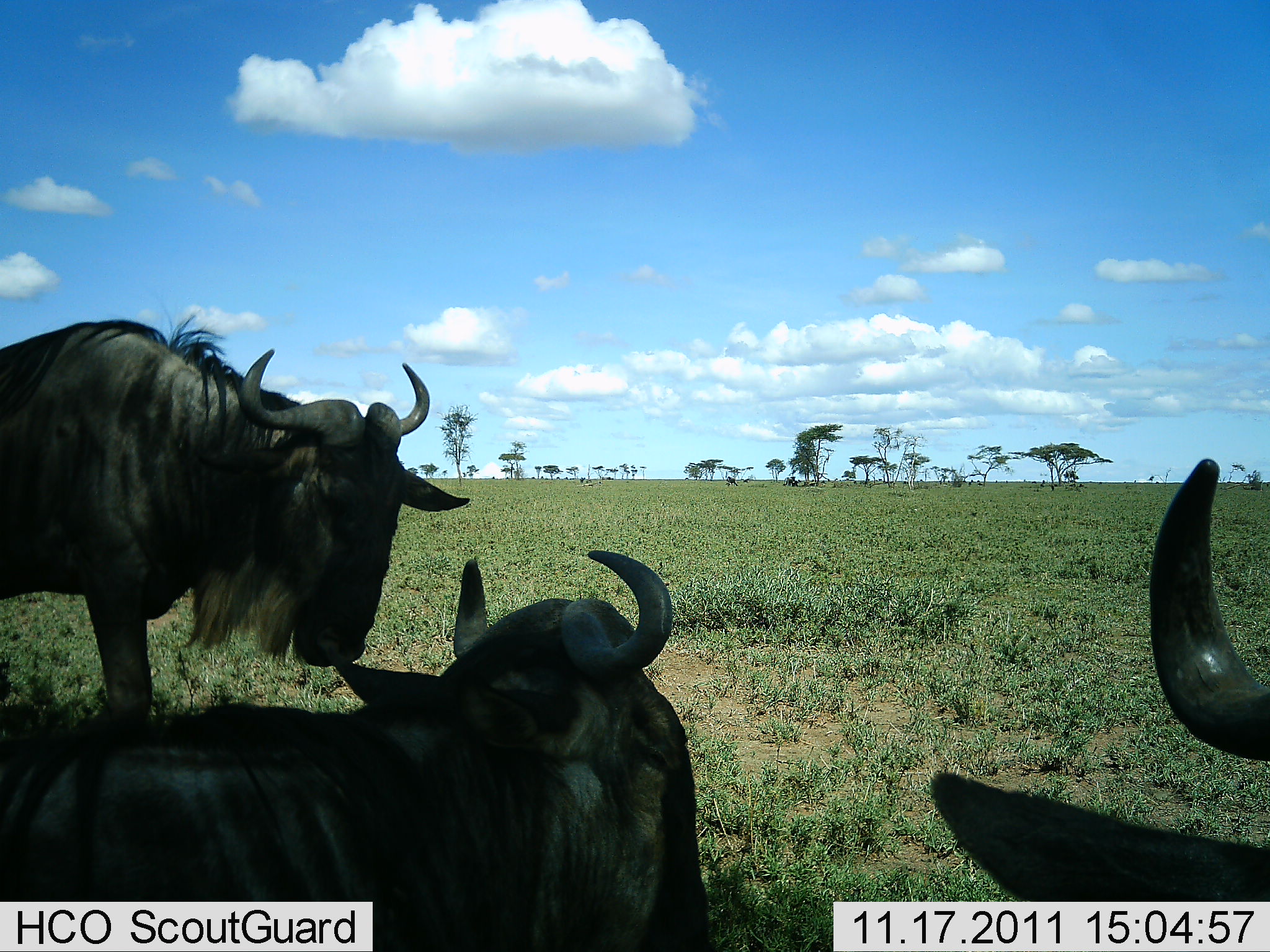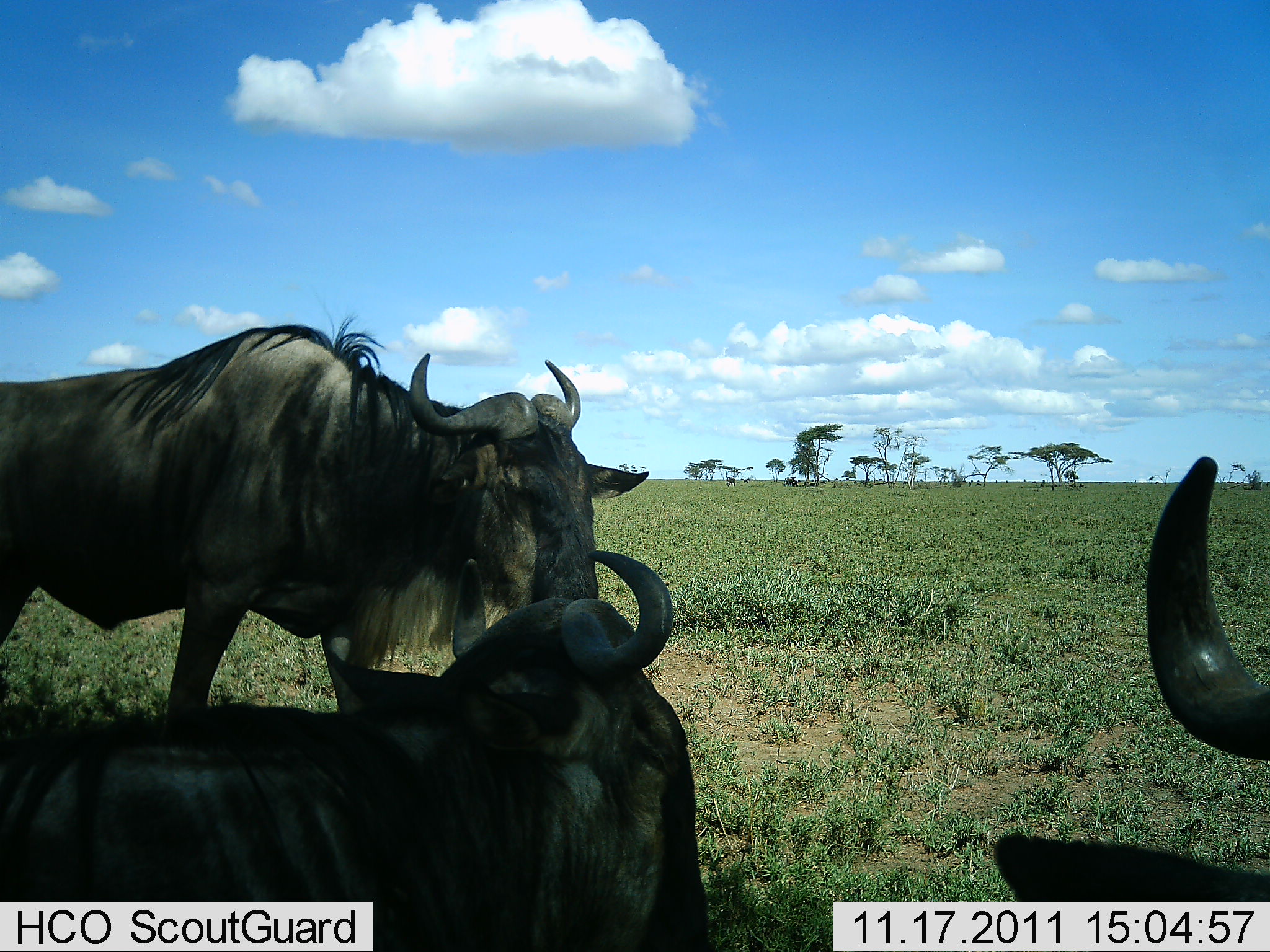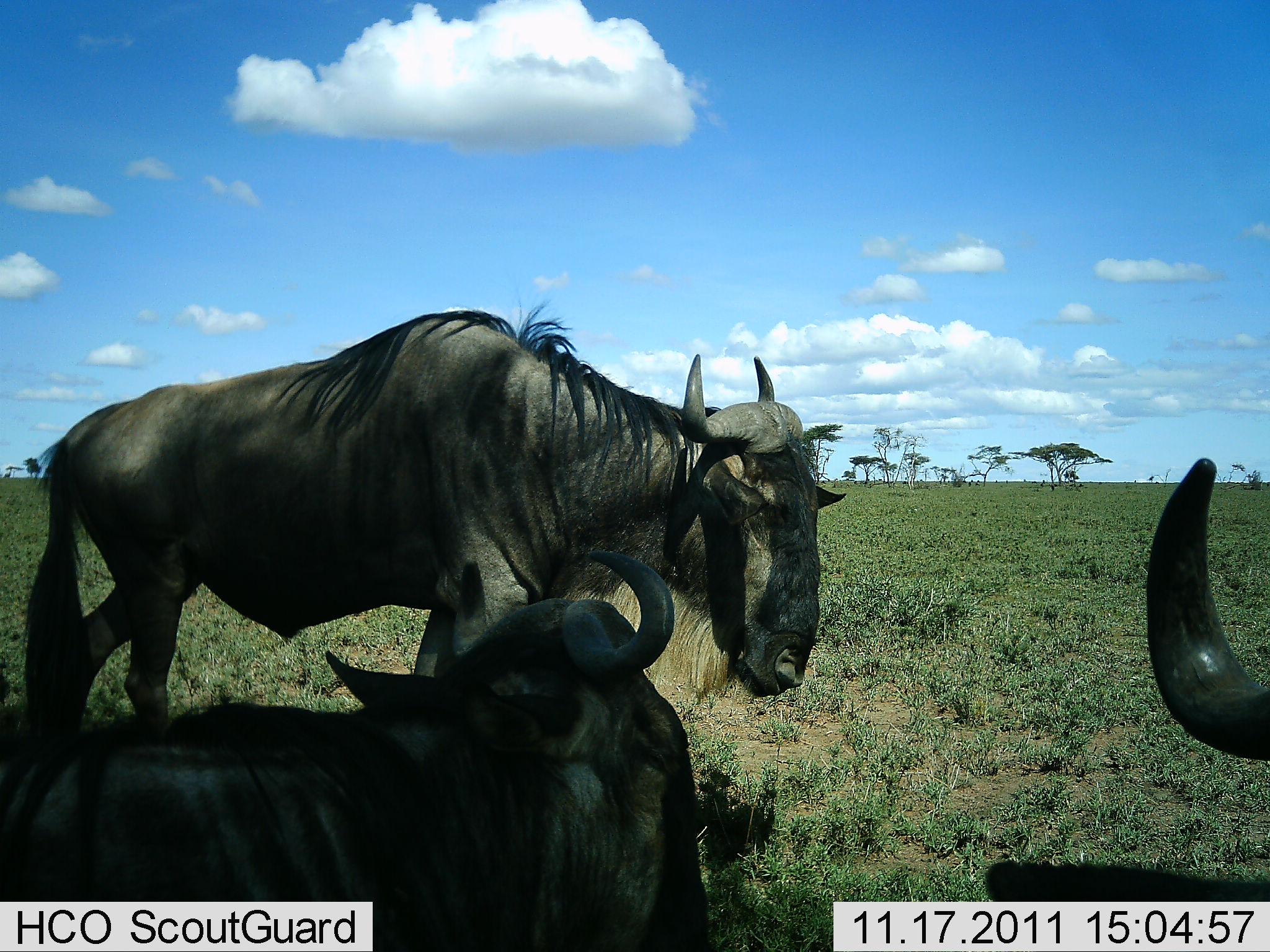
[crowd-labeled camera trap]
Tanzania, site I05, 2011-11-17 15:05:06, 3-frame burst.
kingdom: Animalia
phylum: Chordata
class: Mammalia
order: Artiodactyla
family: Bovidae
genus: Connochaetes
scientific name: Connochaetes taurinus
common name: blue wildebeest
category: wildebeest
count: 3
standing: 36%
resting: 82%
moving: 64%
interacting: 0%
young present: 0%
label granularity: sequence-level